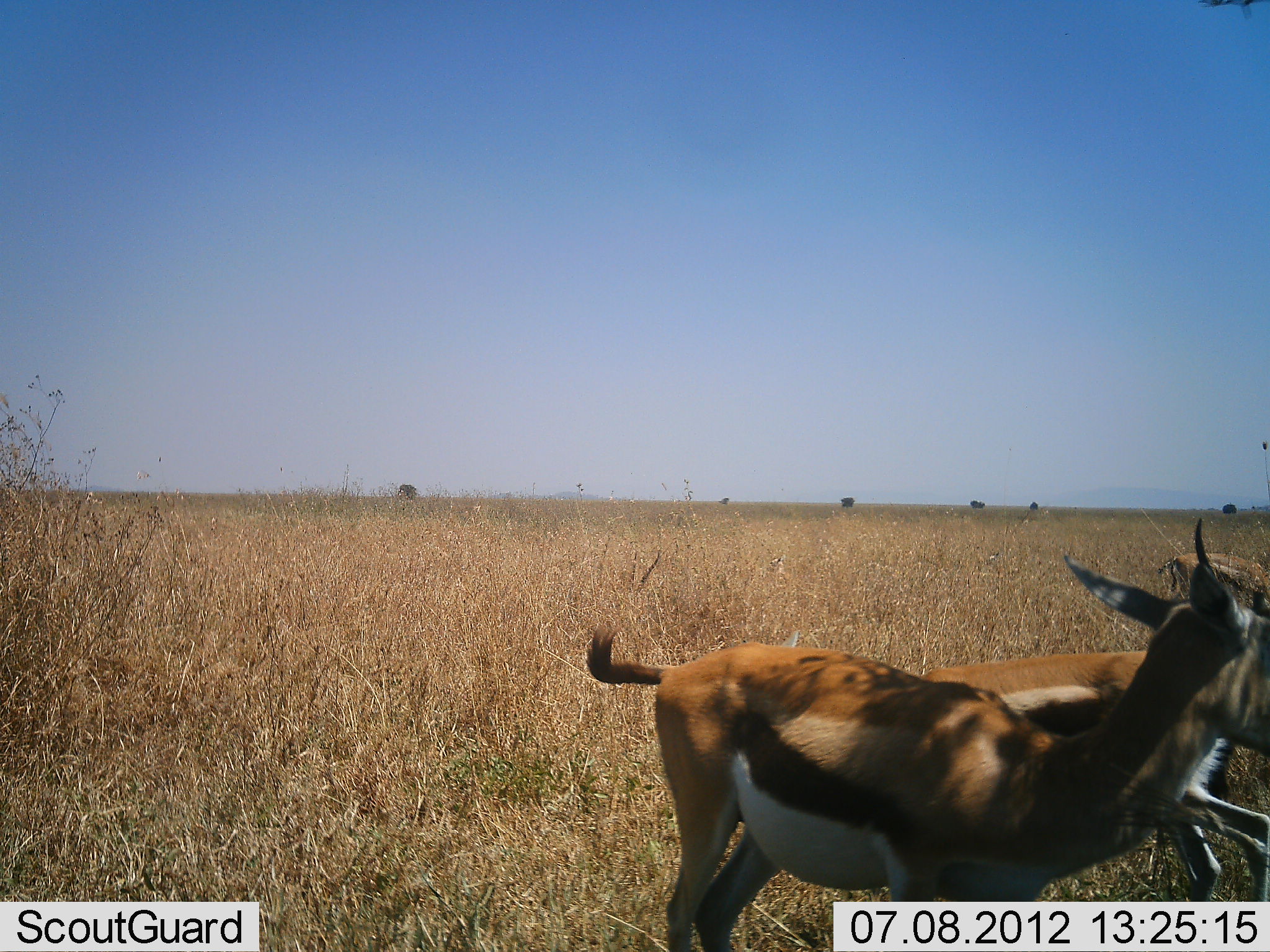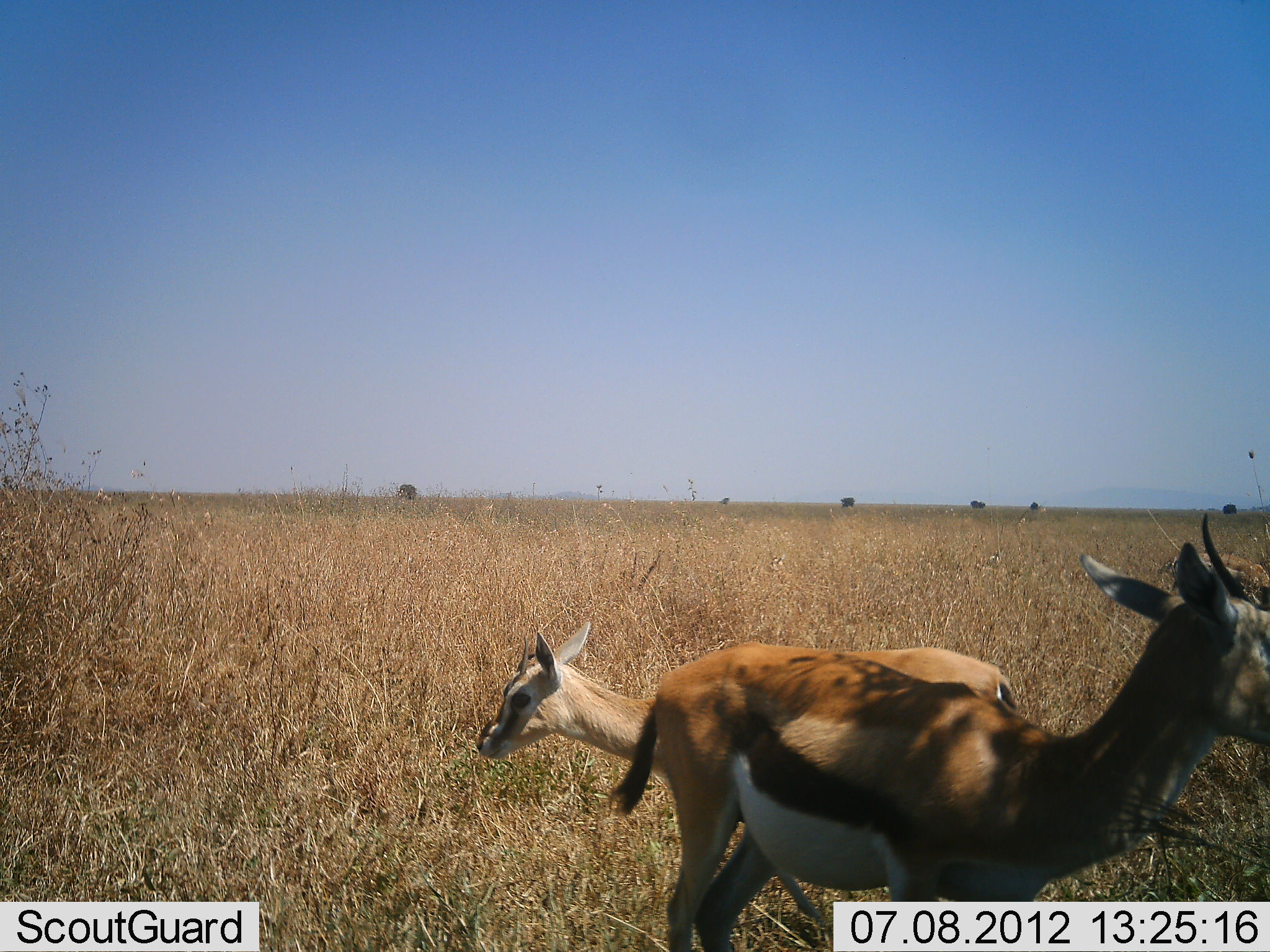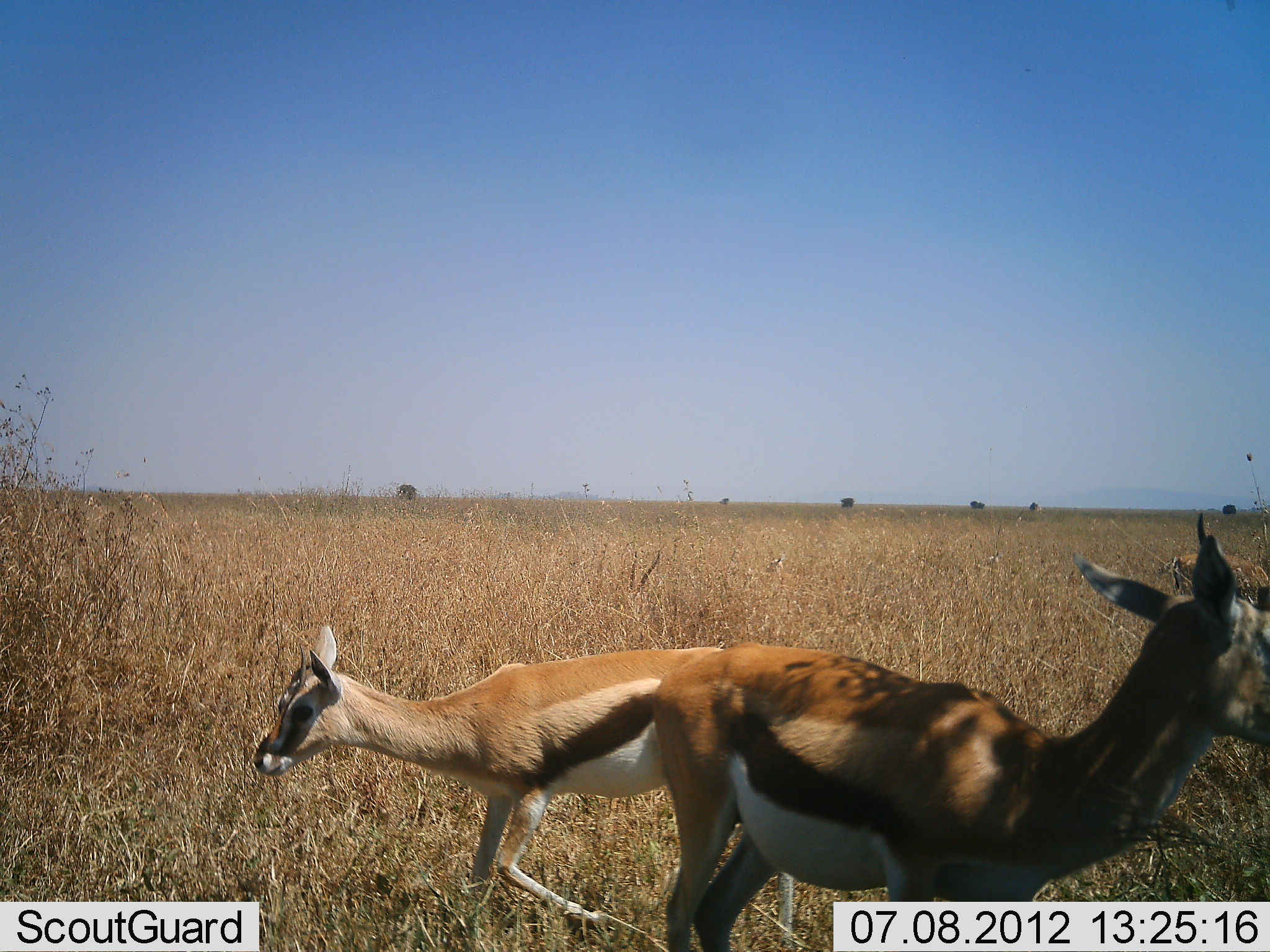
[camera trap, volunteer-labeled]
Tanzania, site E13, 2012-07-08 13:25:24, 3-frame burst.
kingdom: Animalia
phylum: Chordata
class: Mammalia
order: Artiodactyla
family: Bovidae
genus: Eudorcas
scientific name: Eudorcas thomsonii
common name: thomson's gazelle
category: gazellethomsons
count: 3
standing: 100%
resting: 0%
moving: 0%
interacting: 10%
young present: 0%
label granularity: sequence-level